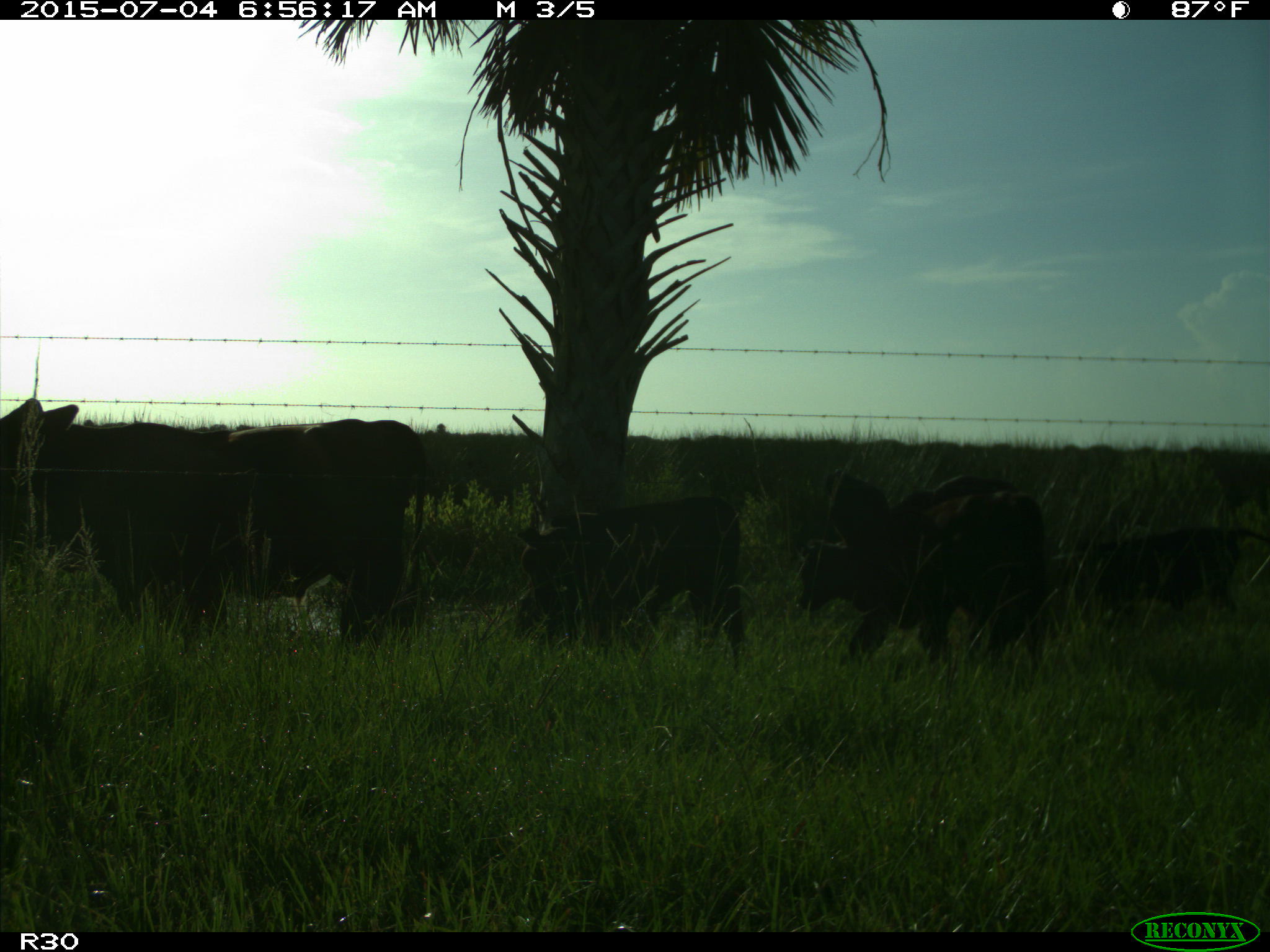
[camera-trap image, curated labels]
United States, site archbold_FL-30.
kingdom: Animalia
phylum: Chordata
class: Mammalia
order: Artiodactyla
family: Bovidae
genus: Bos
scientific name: Bos taurus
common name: domestic cow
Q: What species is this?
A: Bos taurus (domestic cow).